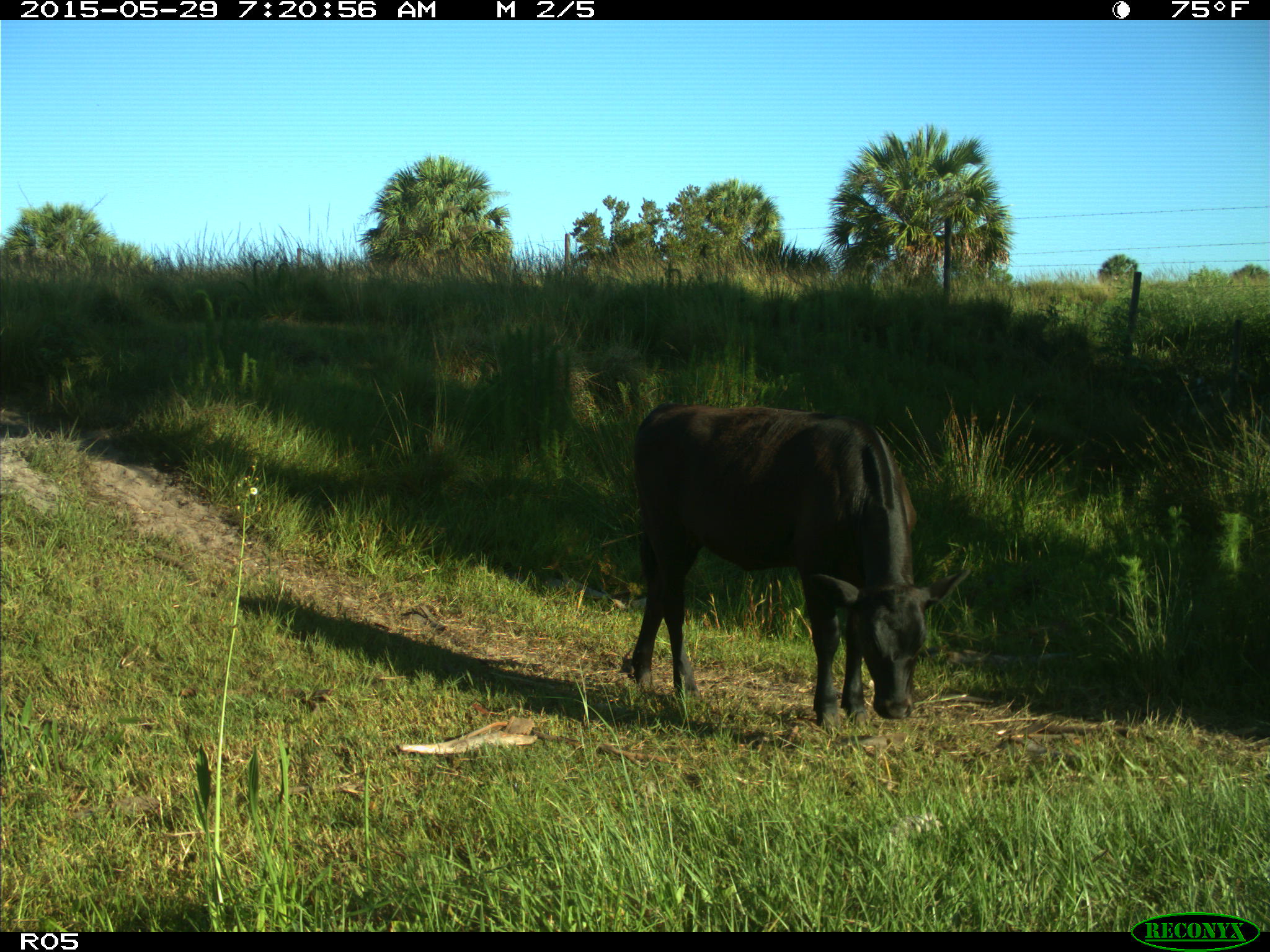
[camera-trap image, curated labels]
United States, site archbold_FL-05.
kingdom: Animalia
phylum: Chordata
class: Mammalia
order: Artiodactyla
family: Bovidae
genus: Bos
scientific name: Bos taurus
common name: domestic cow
Bos taurus (domestic cow).